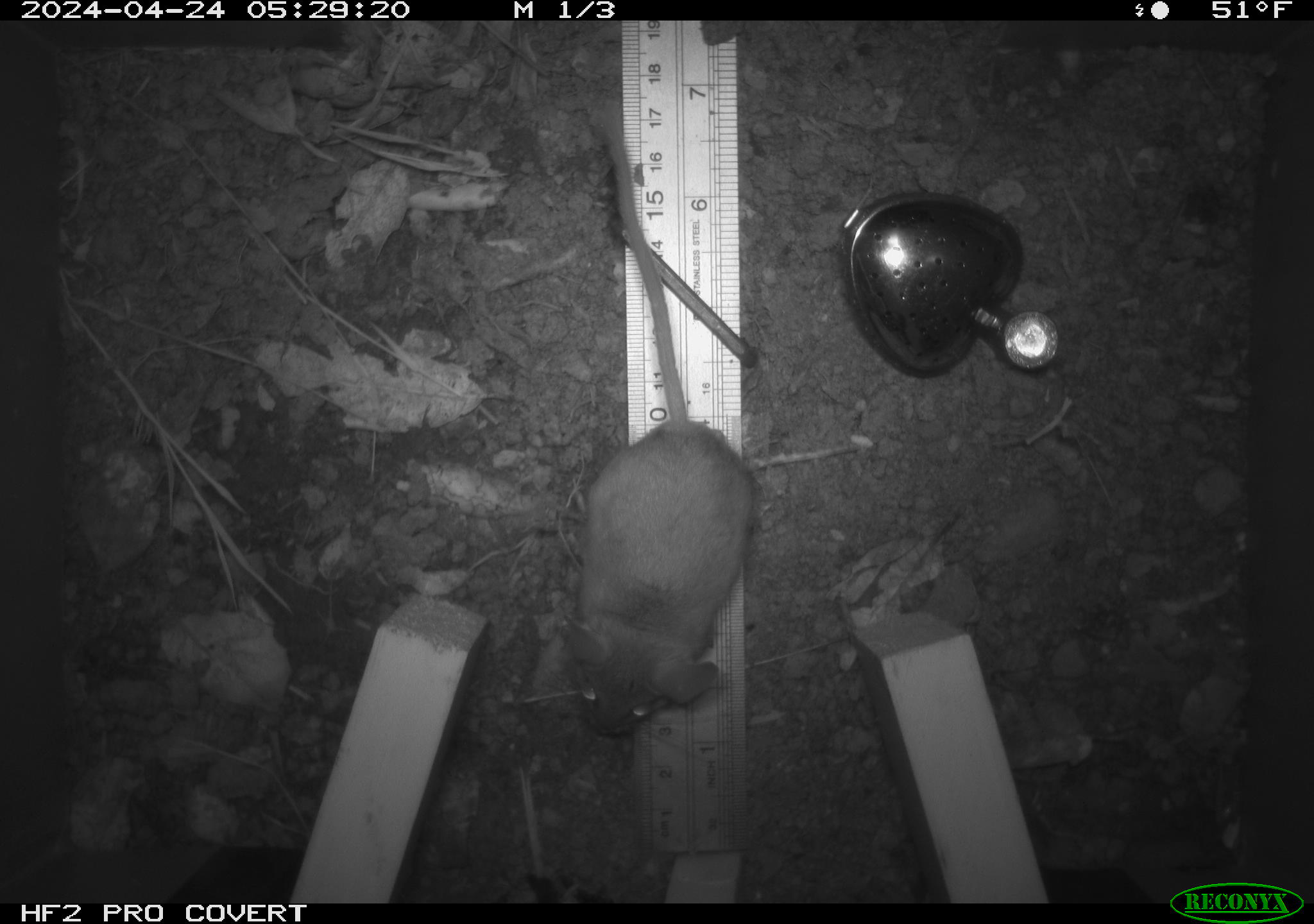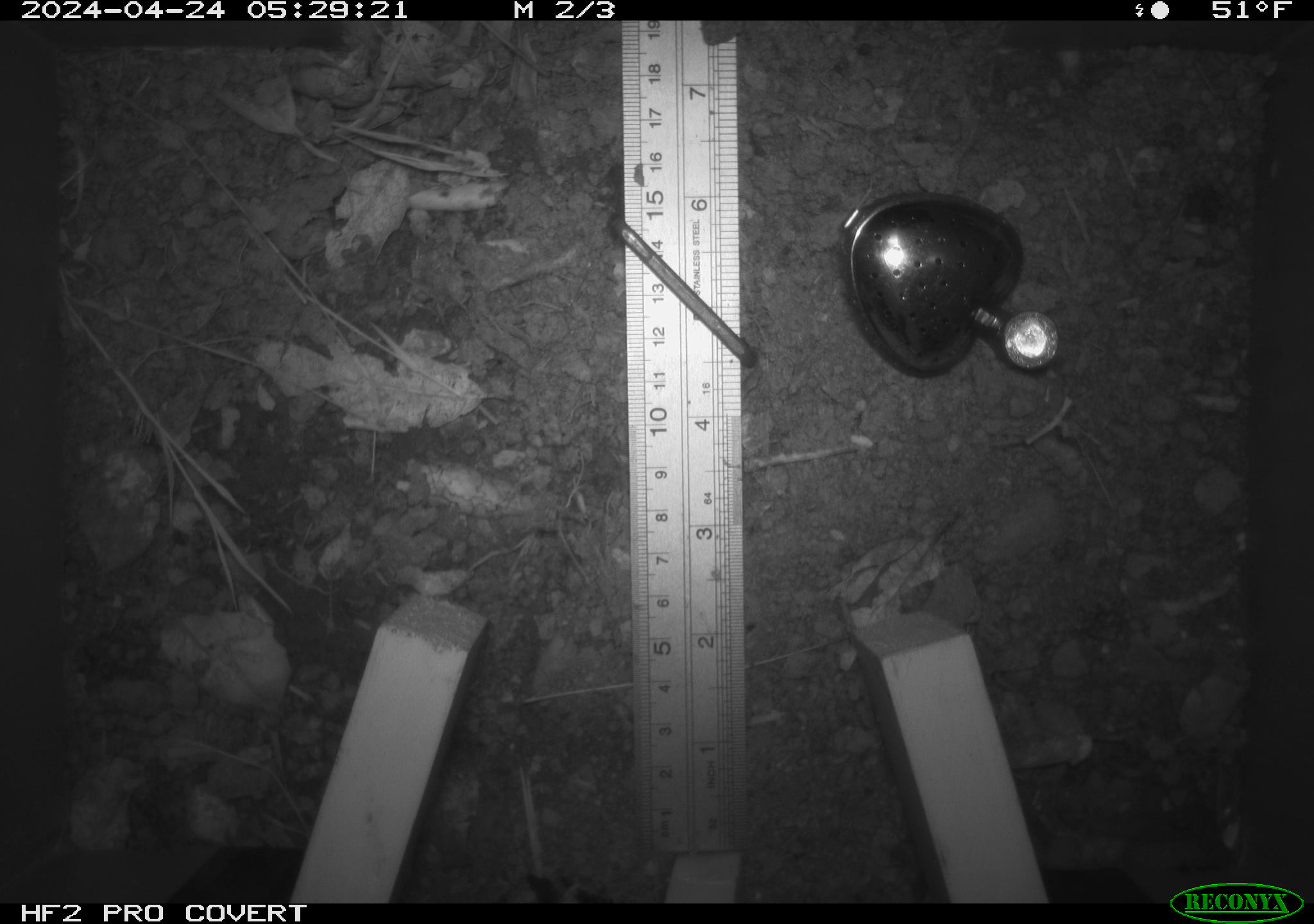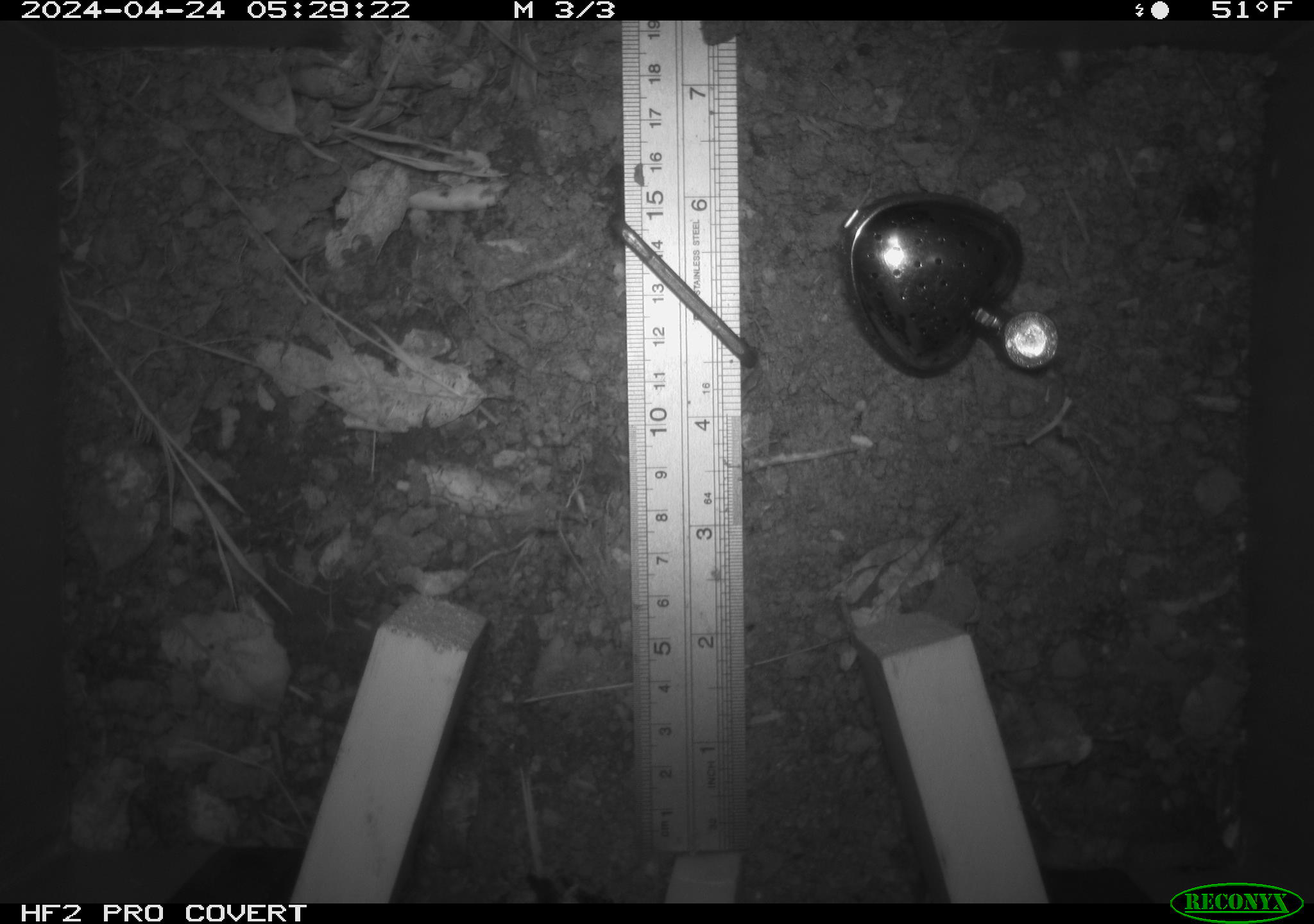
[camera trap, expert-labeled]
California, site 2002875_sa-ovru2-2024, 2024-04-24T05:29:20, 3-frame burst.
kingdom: Animalia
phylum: Chordata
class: Mammalia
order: Rodentia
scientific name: Rodentia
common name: rodent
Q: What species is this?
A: Rodent (Rodentia).